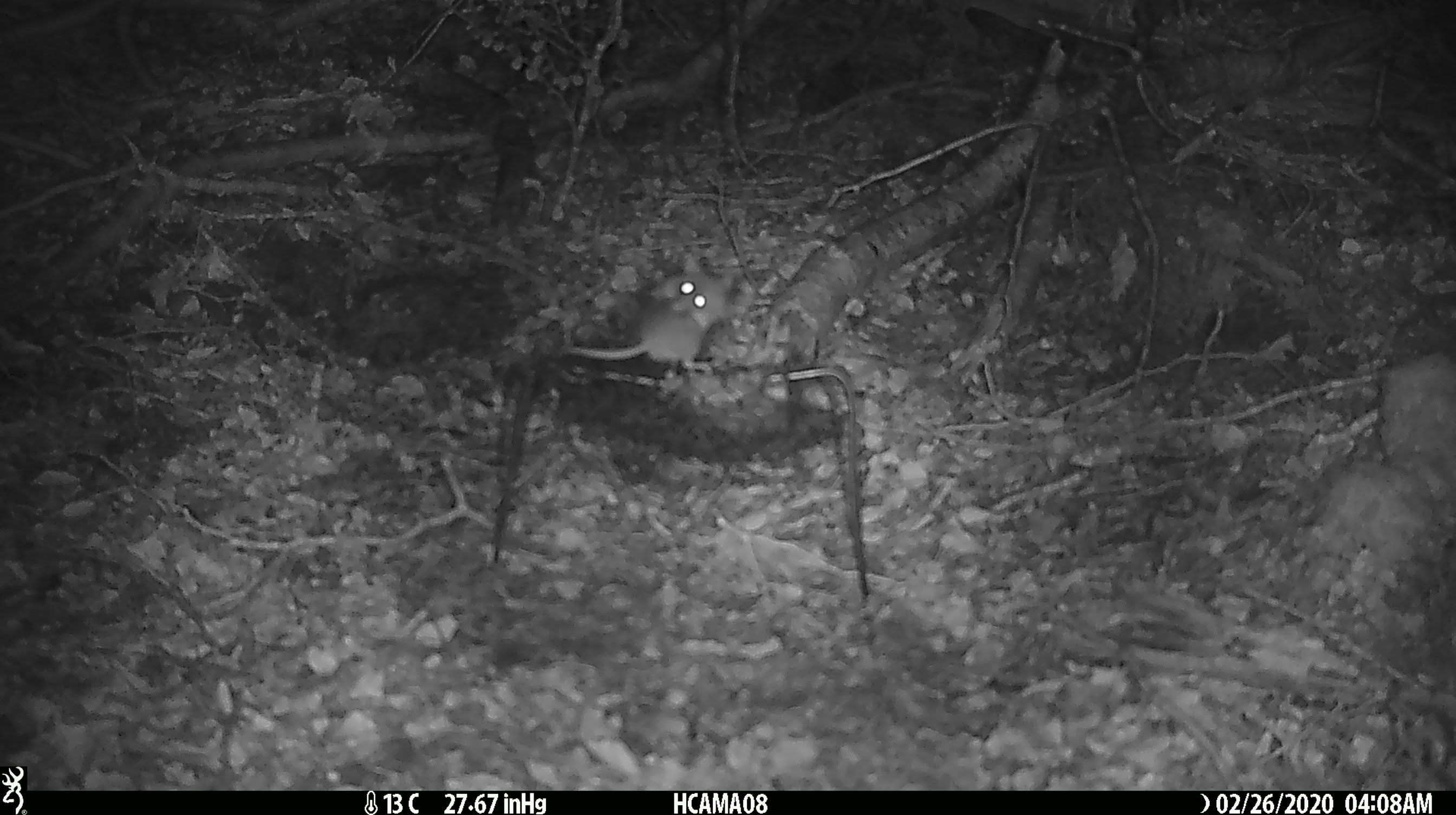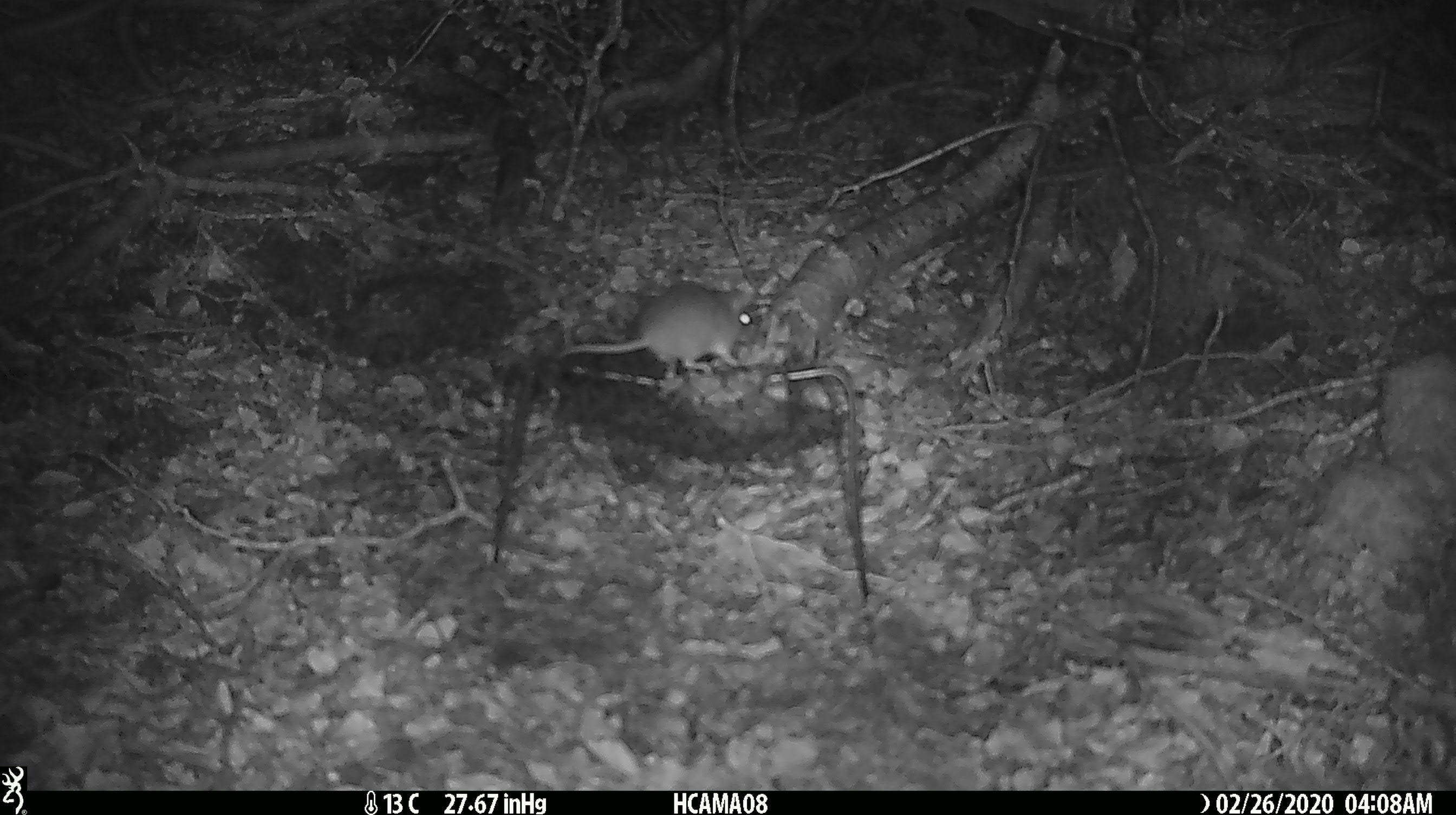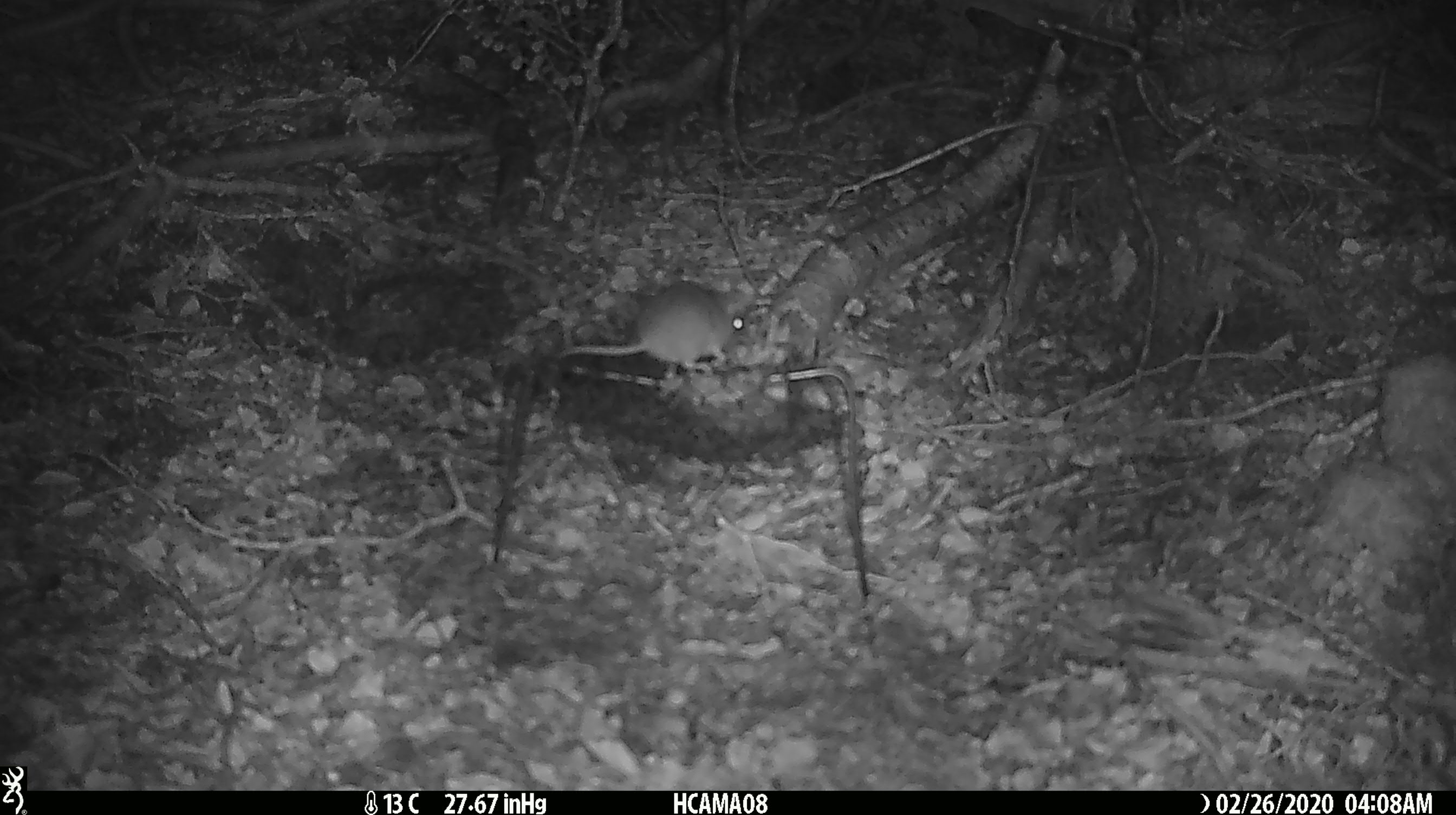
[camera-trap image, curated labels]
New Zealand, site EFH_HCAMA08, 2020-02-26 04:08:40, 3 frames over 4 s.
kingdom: Animalia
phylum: Chordata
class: Mammalia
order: Rodentia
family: Muridae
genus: Mus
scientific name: Mus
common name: mouse